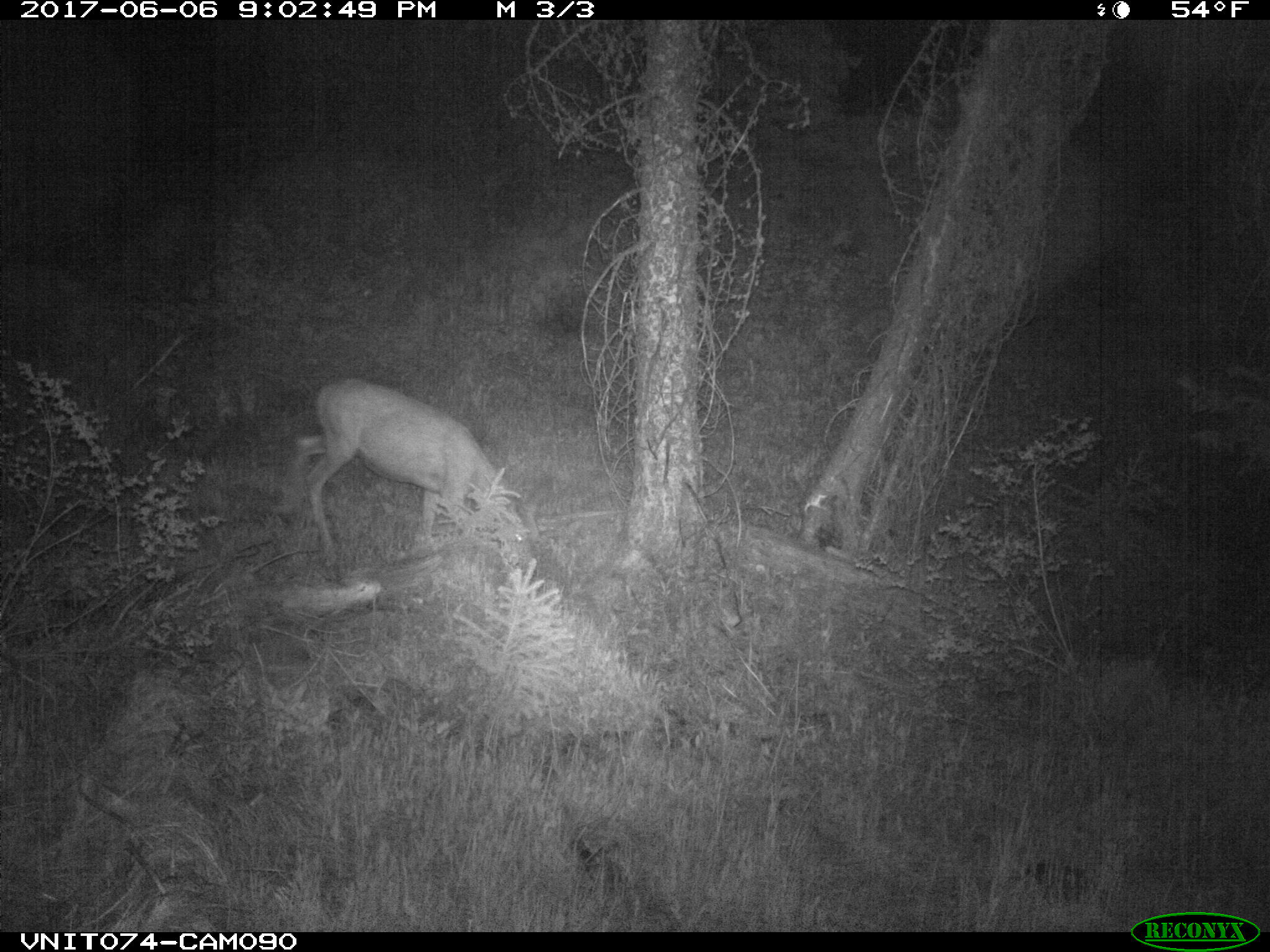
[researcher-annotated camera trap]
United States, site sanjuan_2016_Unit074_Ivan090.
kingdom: Animalia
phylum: Chordata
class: Mammalia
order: Artiodactyla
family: Cervidae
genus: Odocoileus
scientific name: Odocoileus hemionus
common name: mule deer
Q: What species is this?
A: Odocoileus hemionus (mule deer).